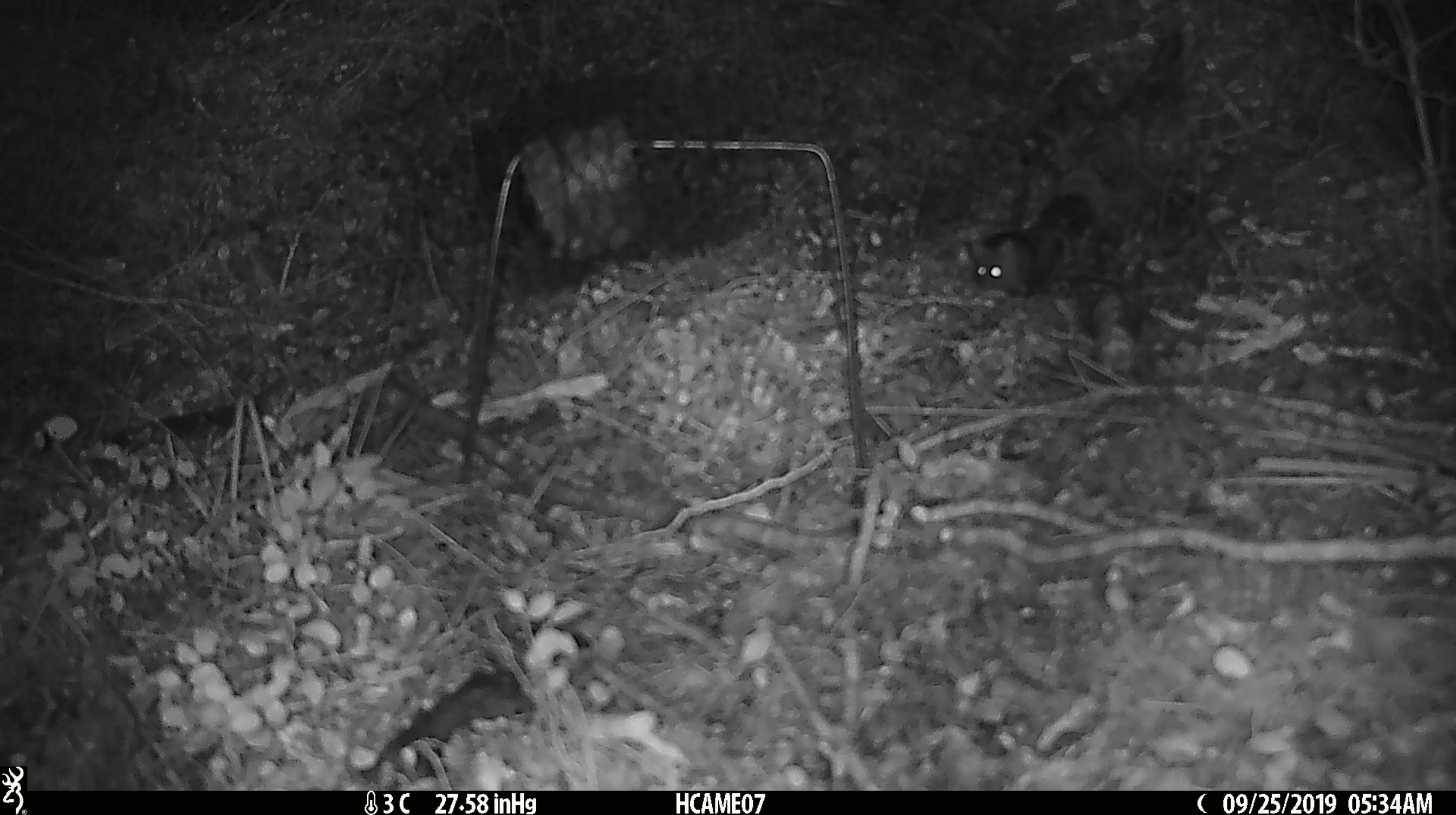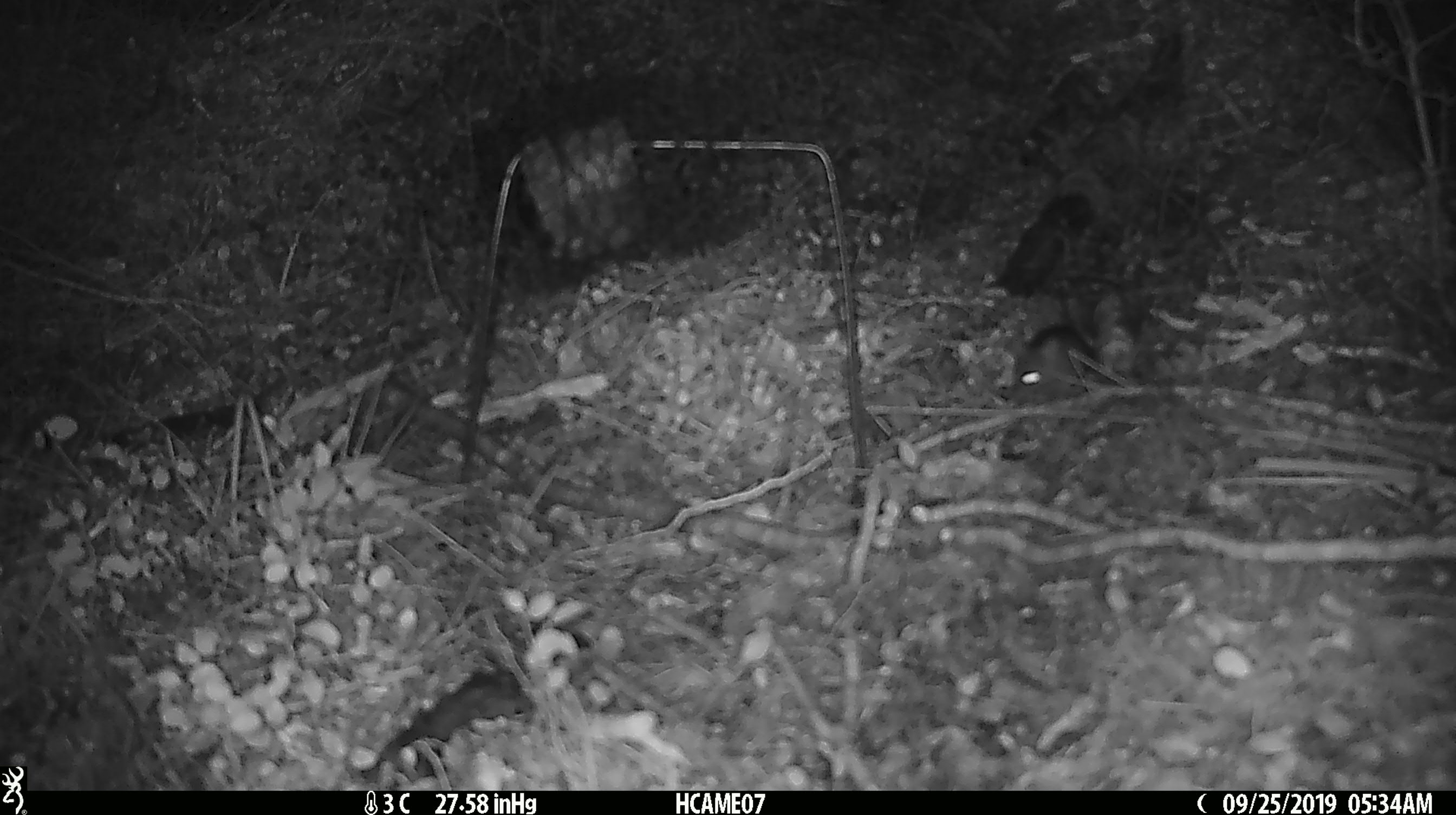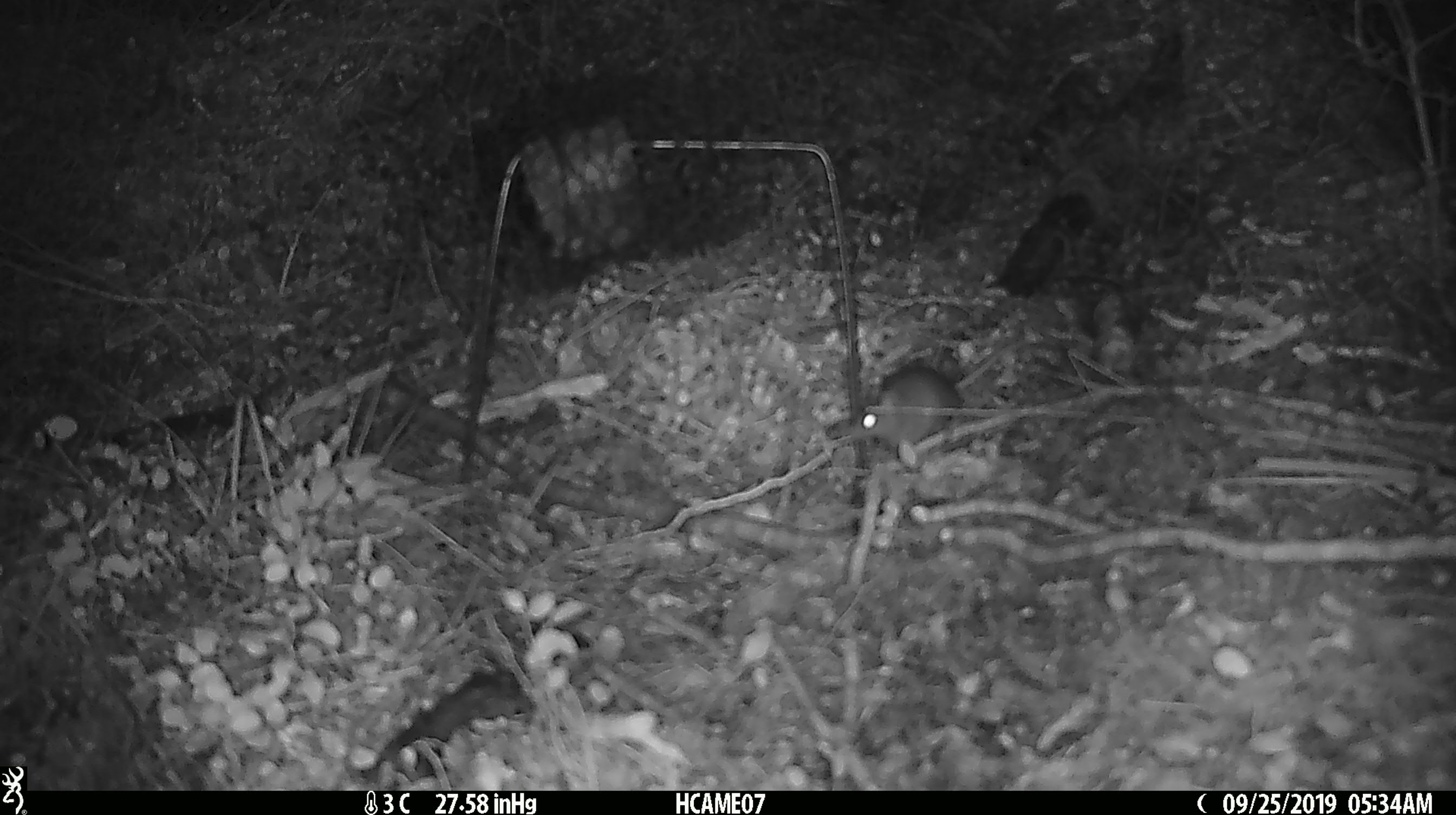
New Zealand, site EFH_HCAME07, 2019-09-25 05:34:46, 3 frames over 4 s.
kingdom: Animalia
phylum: Chordata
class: Mammalia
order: Rodentia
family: Muridae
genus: Mus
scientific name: Mus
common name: mouse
Mouse (Mus).